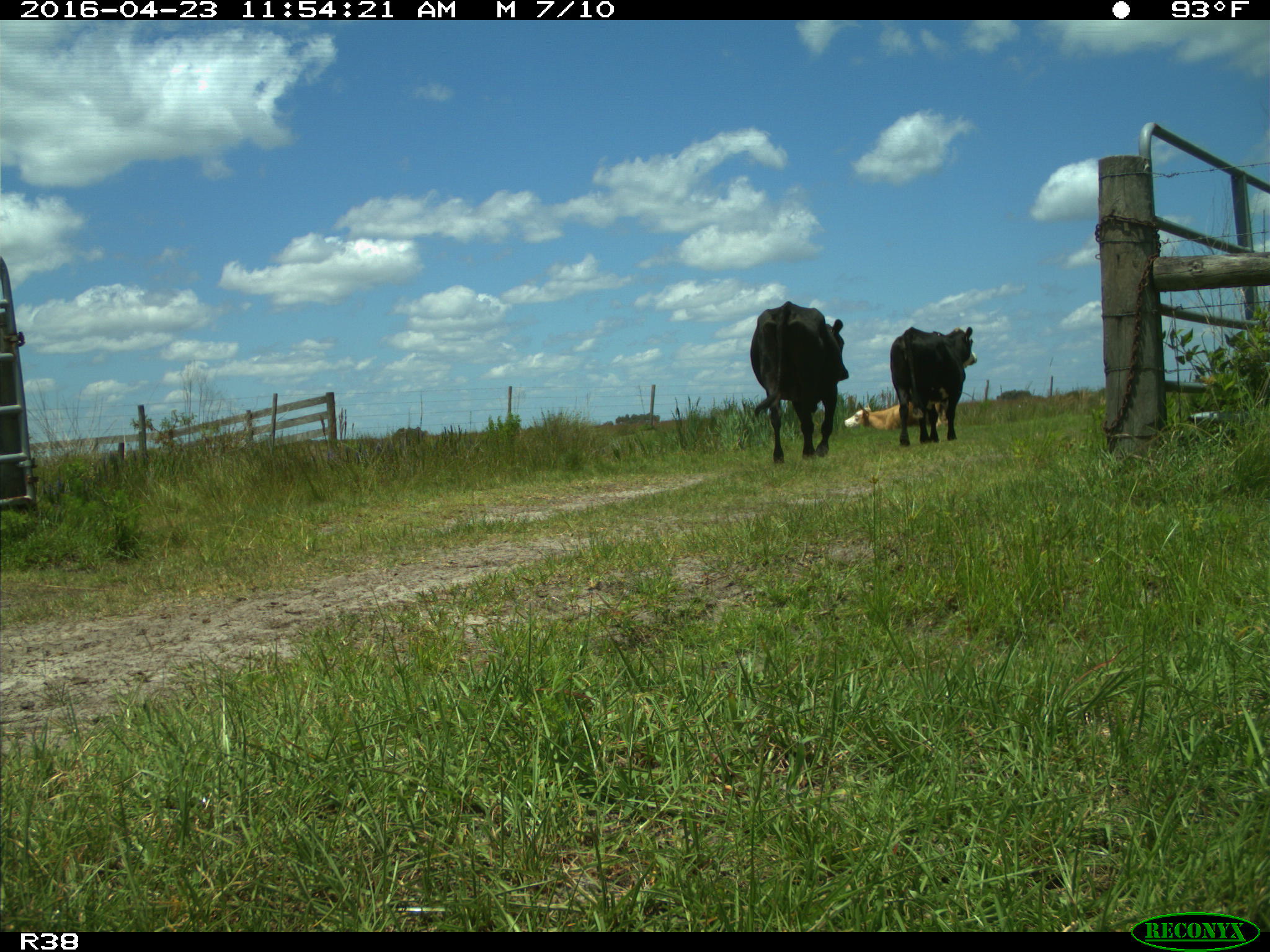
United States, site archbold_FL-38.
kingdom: Animalia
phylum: Chordata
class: Mammalia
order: Artiodactyla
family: Bovidae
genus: Bos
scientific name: Bos taurus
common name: domestic cow